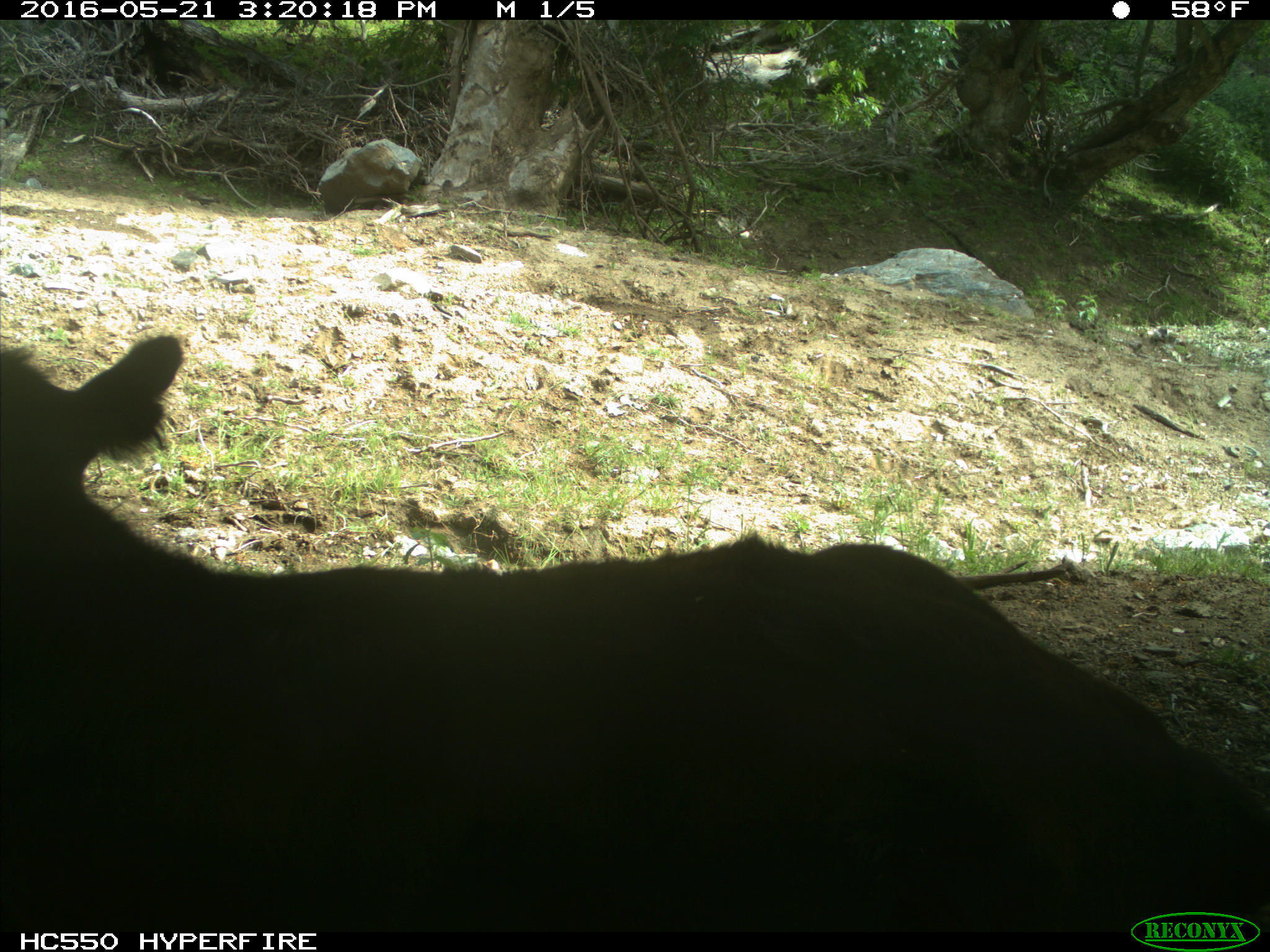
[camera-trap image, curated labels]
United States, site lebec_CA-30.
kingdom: Animalia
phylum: Chordata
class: Mammalia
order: Artiodactyla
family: Bovidae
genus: Bos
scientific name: Bos taurus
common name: domestic cow